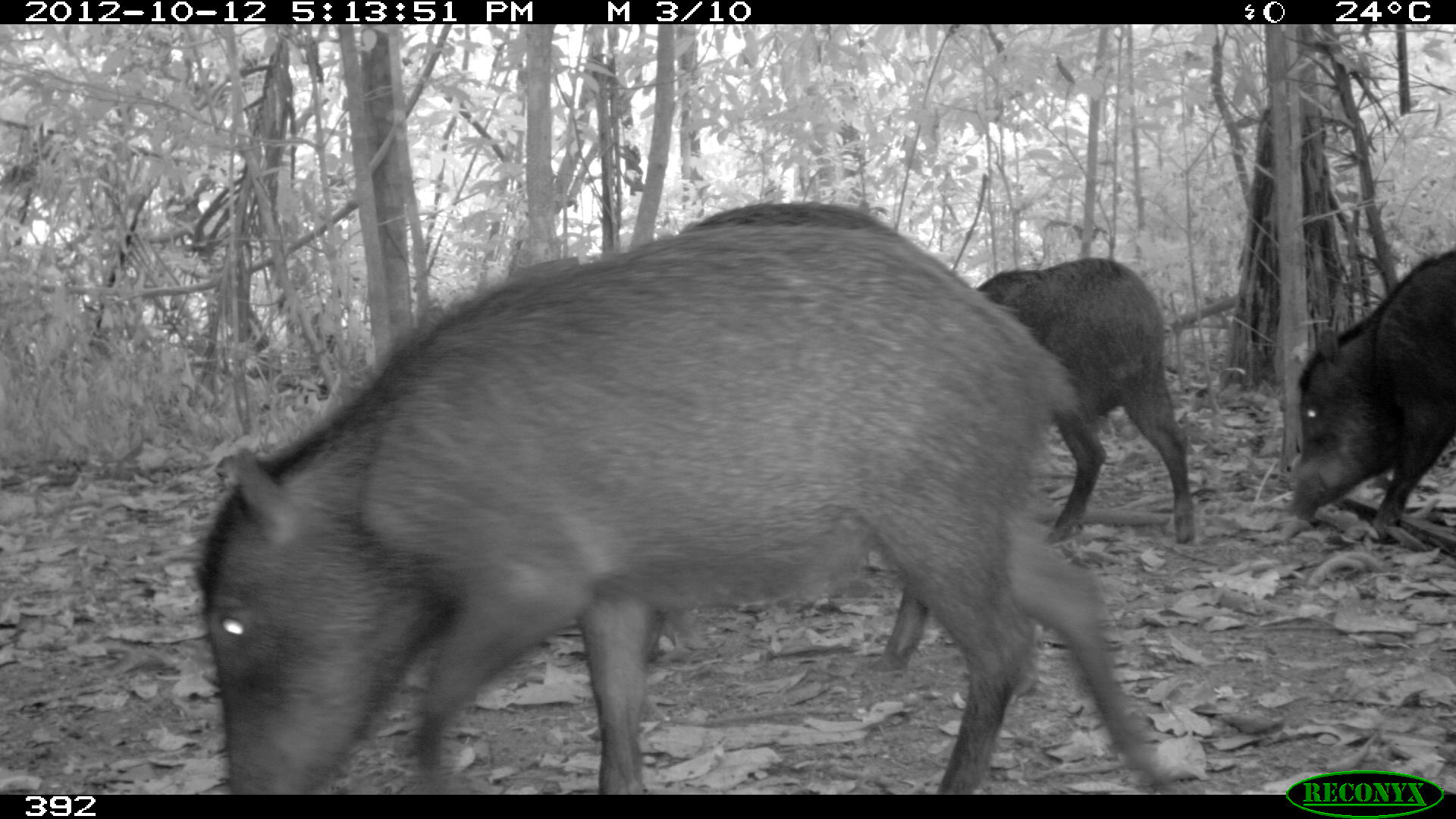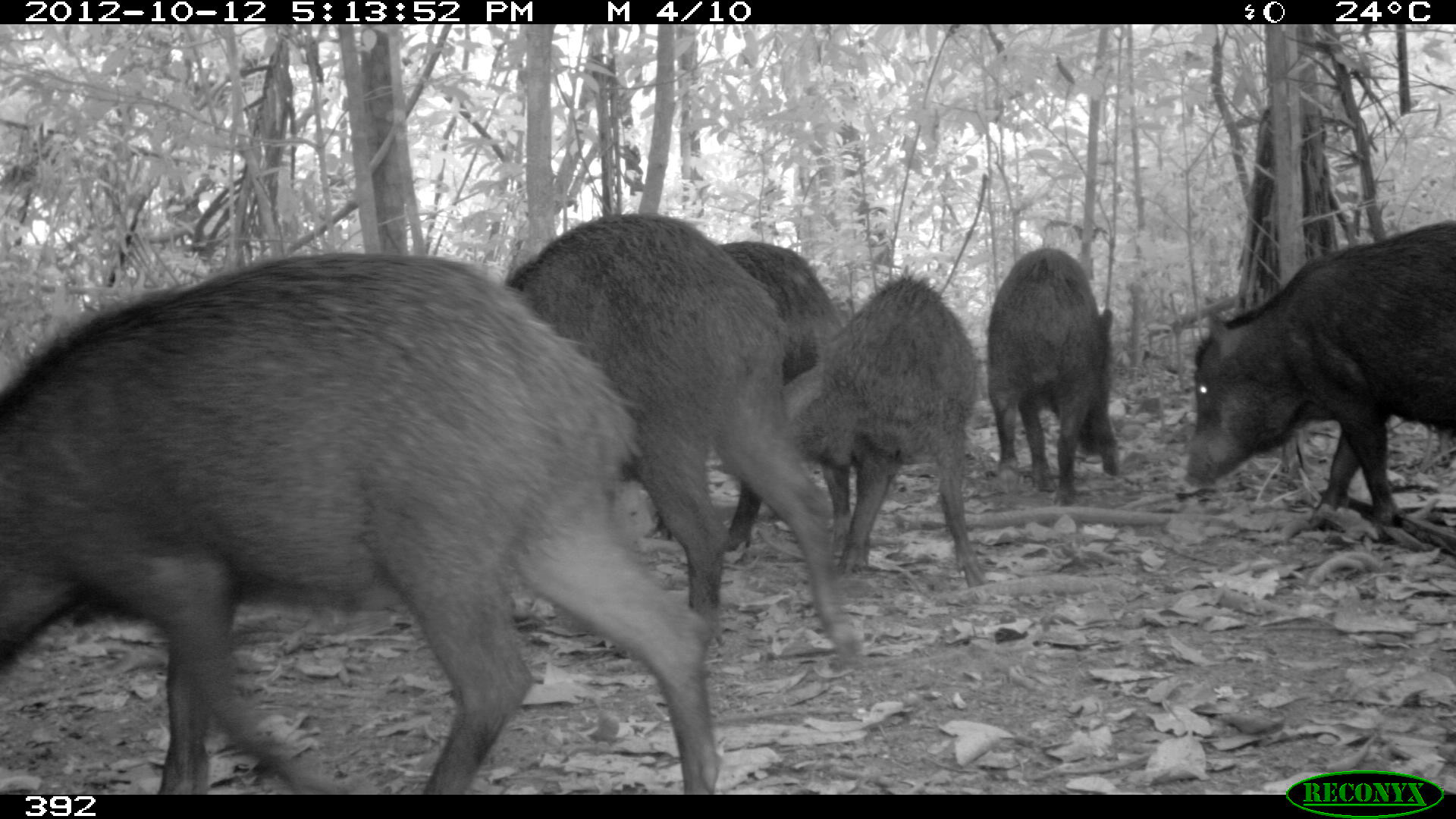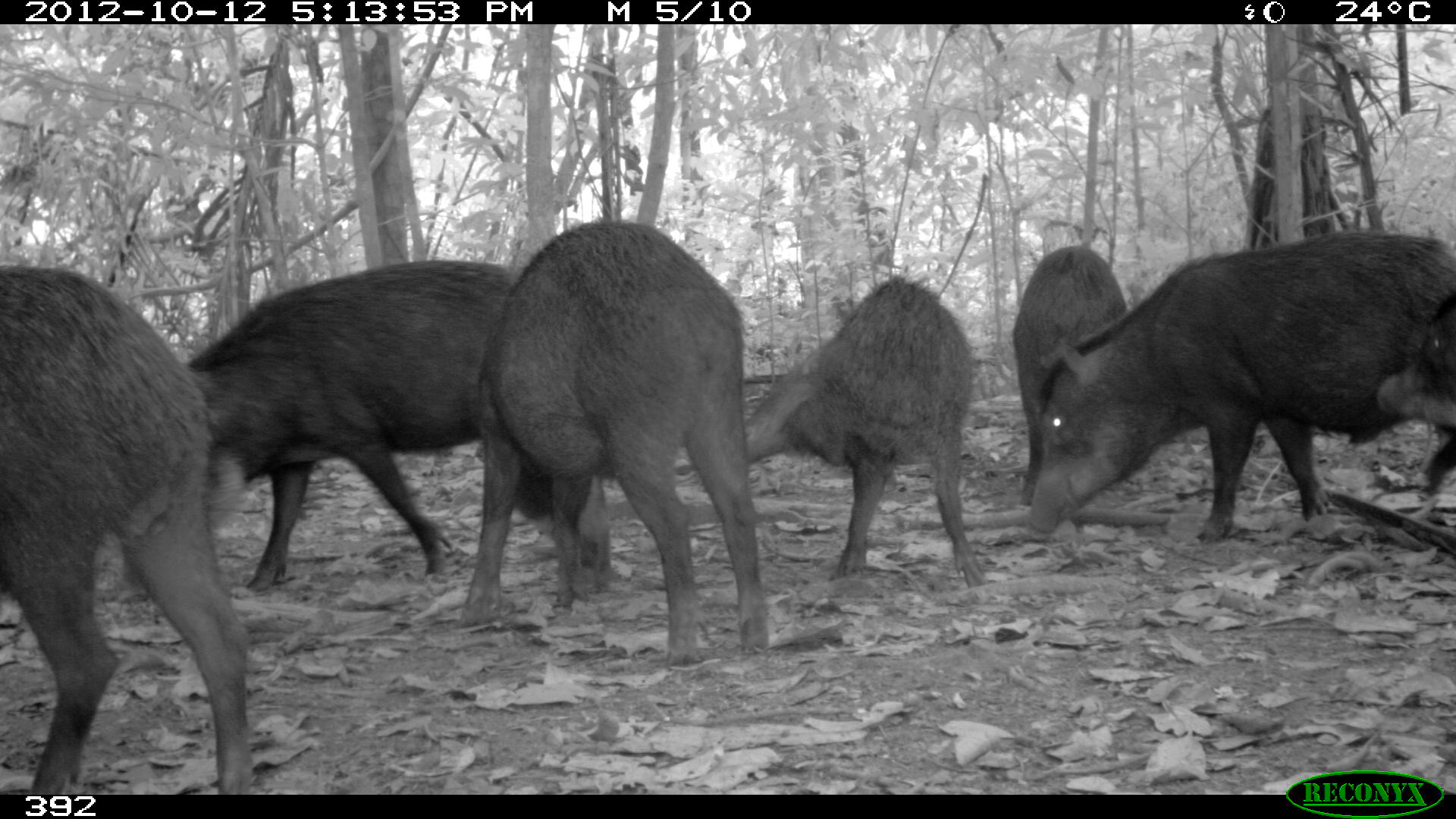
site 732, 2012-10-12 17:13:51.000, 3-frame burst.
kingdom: Animalia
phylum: Chordata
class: Mammalia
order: Artiodactyla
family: Tayassuidae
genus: Tayassu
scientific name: Tayassu pecari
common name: white-lipped peccary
Tayassu pecari (white-lipped peccary).